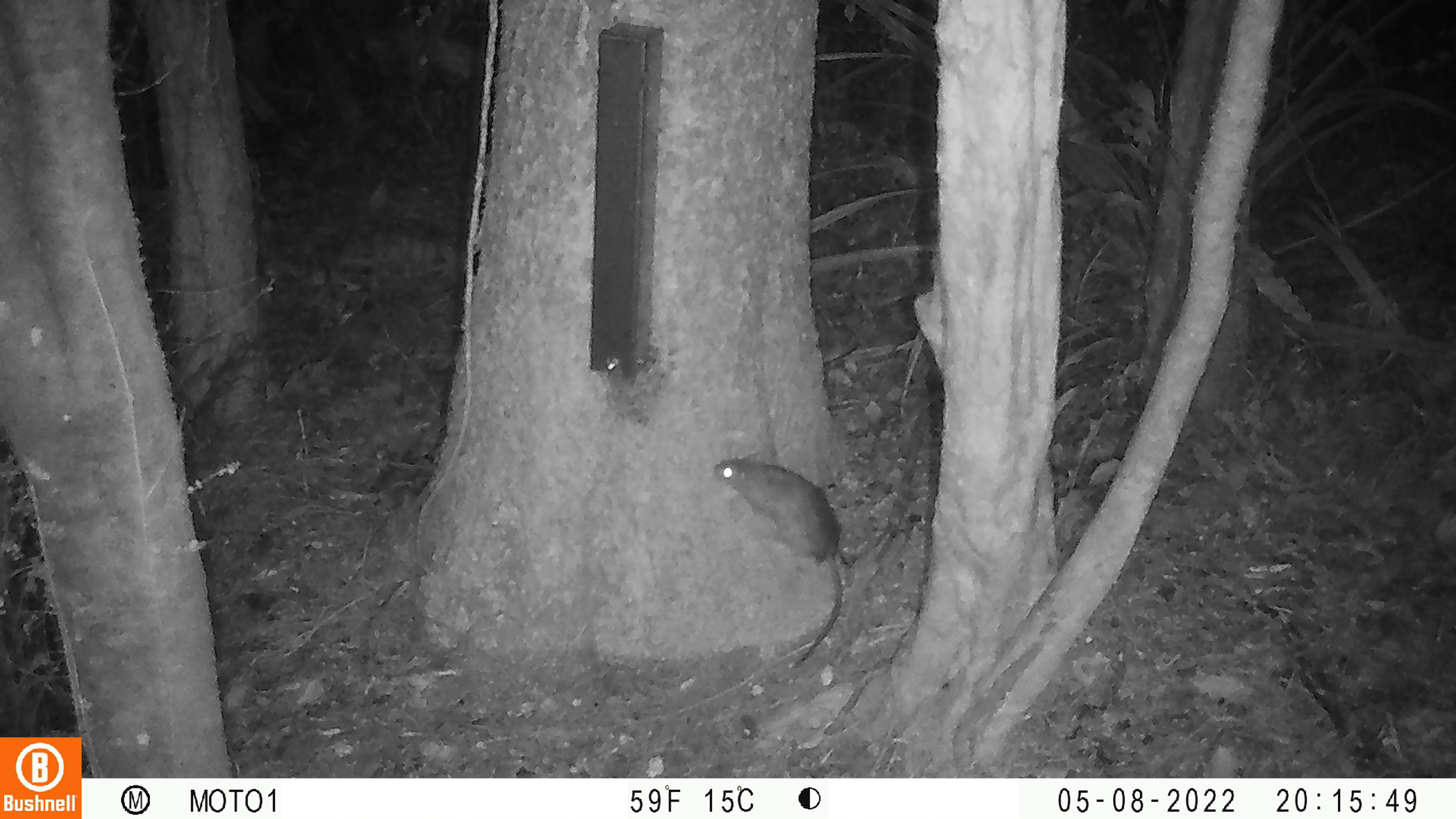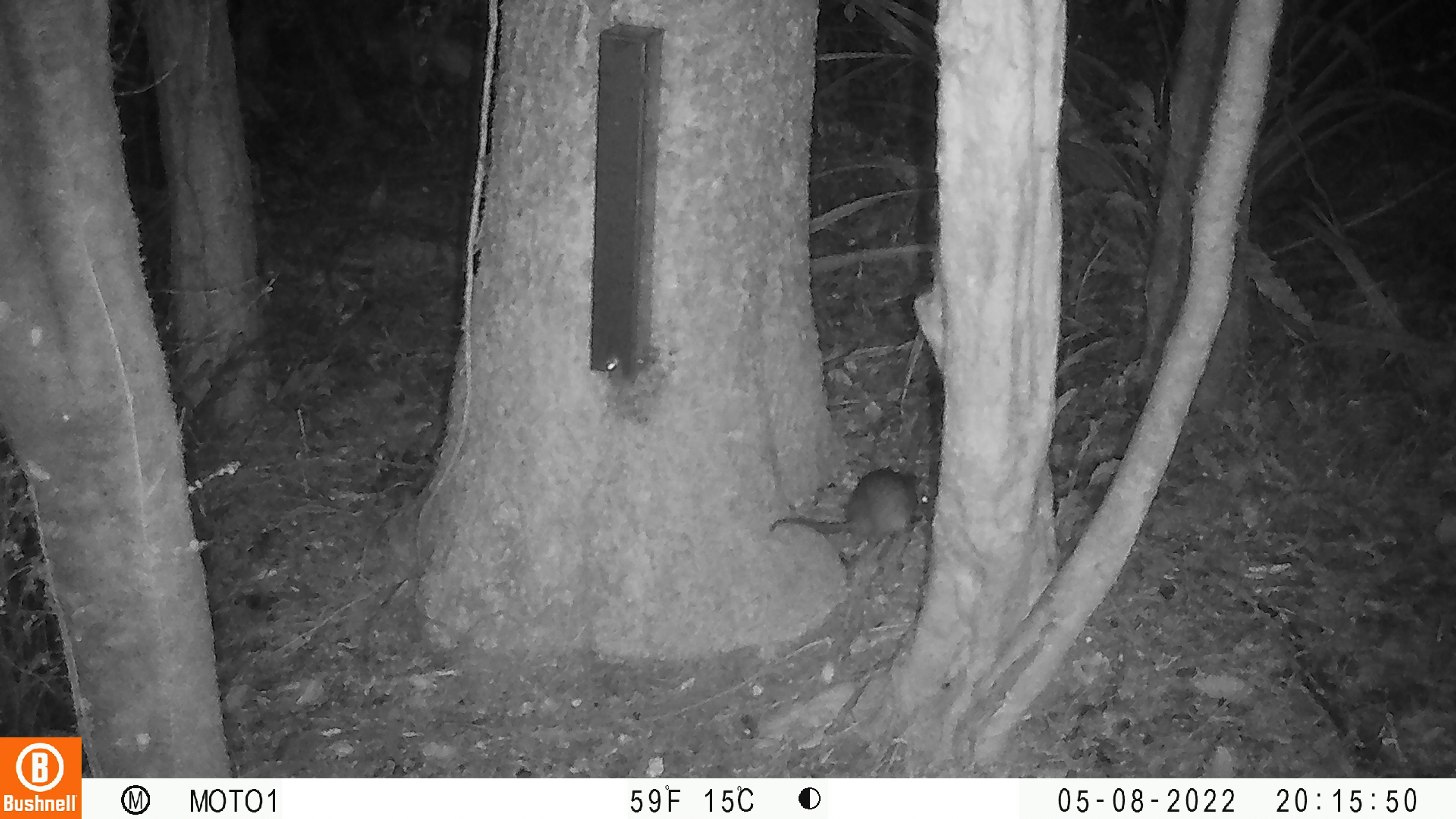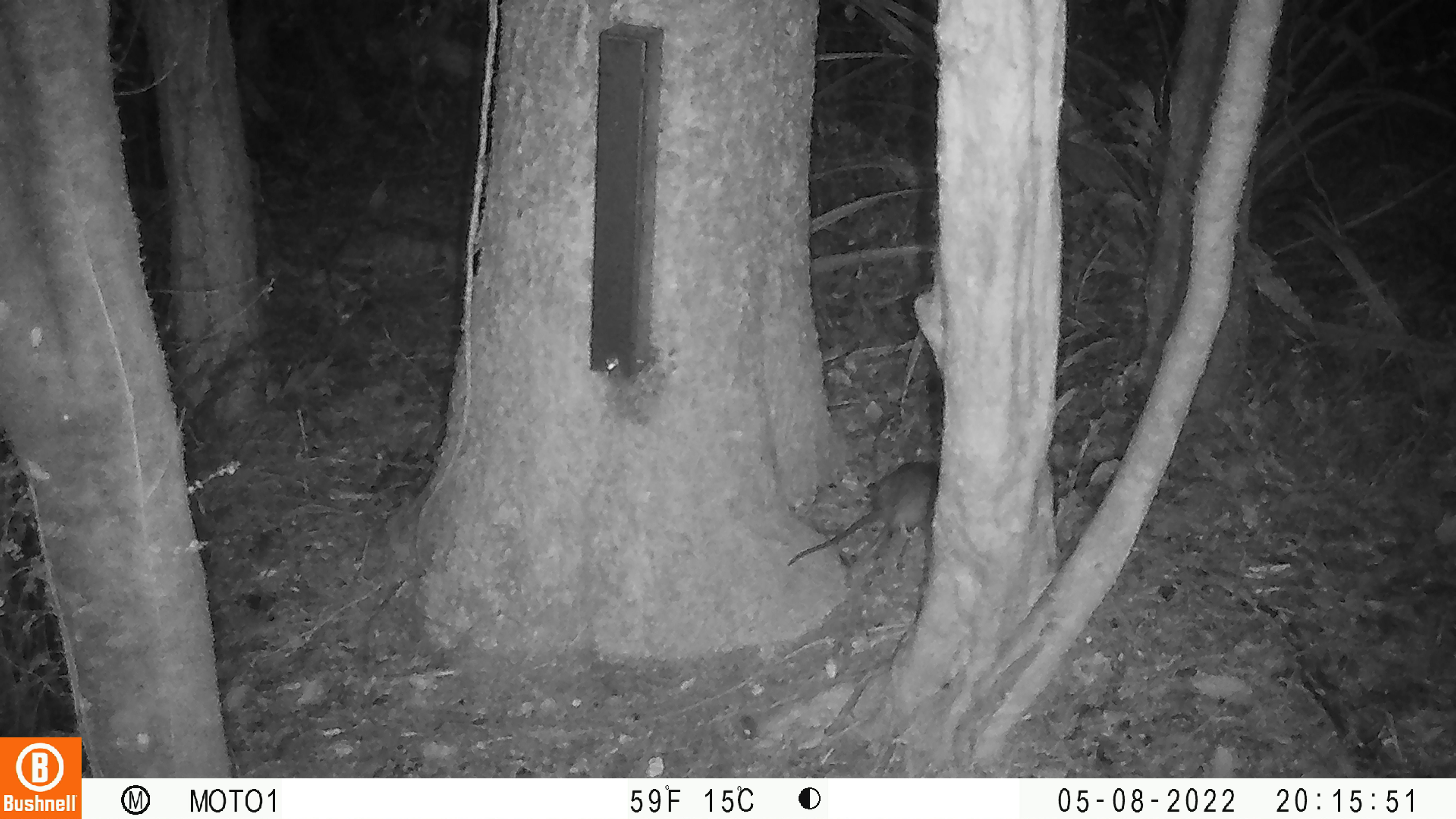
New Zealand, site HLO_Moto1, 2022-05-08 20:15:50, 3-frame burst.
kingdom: Animalia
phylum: Chordata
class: Mammalia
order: Rodentia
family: Muridae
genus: Rattus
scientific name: Rattus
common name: rat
Rat (Rattus).